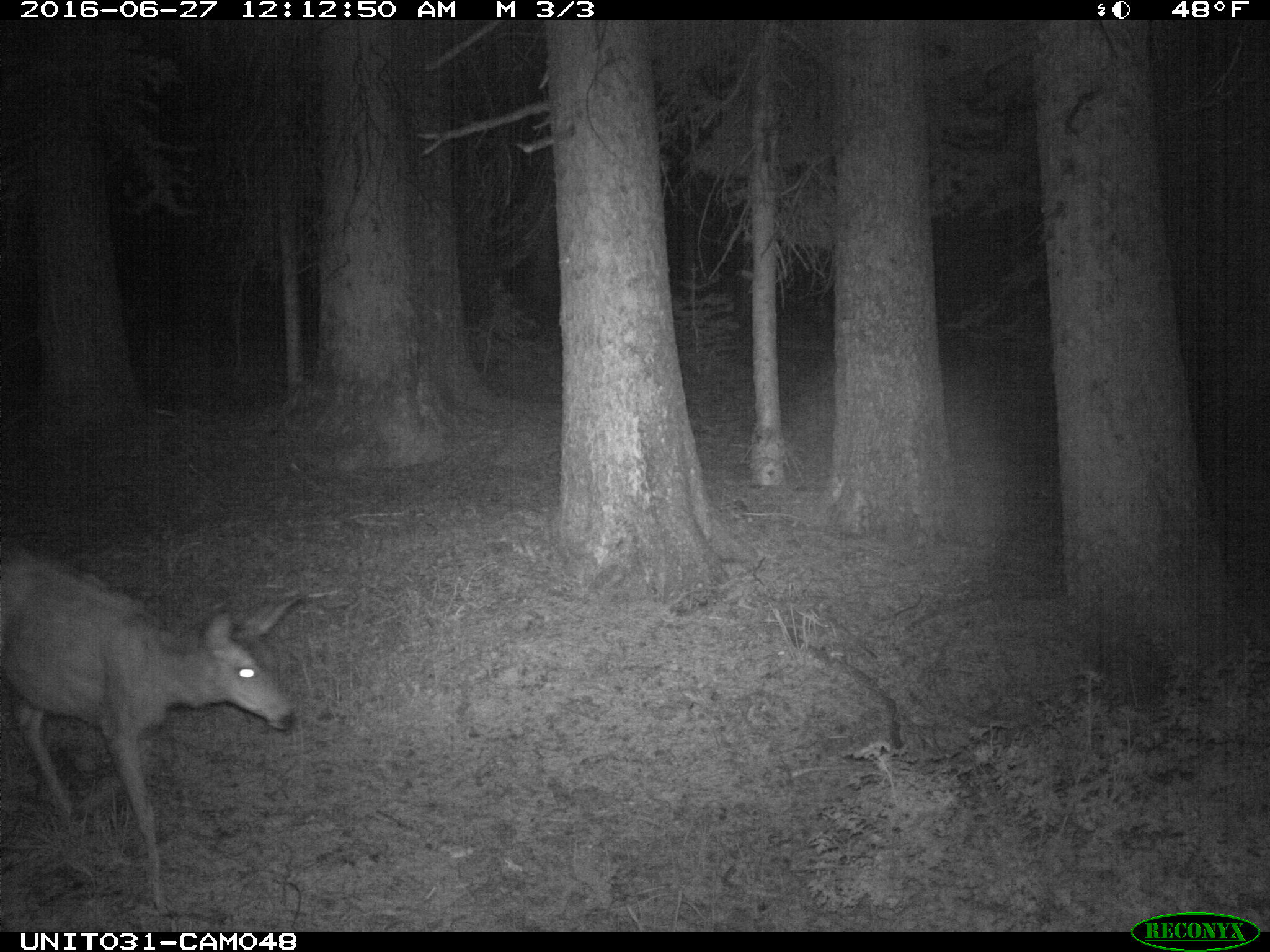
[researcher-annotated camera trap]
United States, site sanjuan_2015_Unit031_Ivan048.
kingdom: Animalia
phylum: Chordata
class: Mammalia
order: Artiodactyla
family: Cervidae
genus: Odocoileus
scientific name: Odocoileus hemionus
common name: mule deer